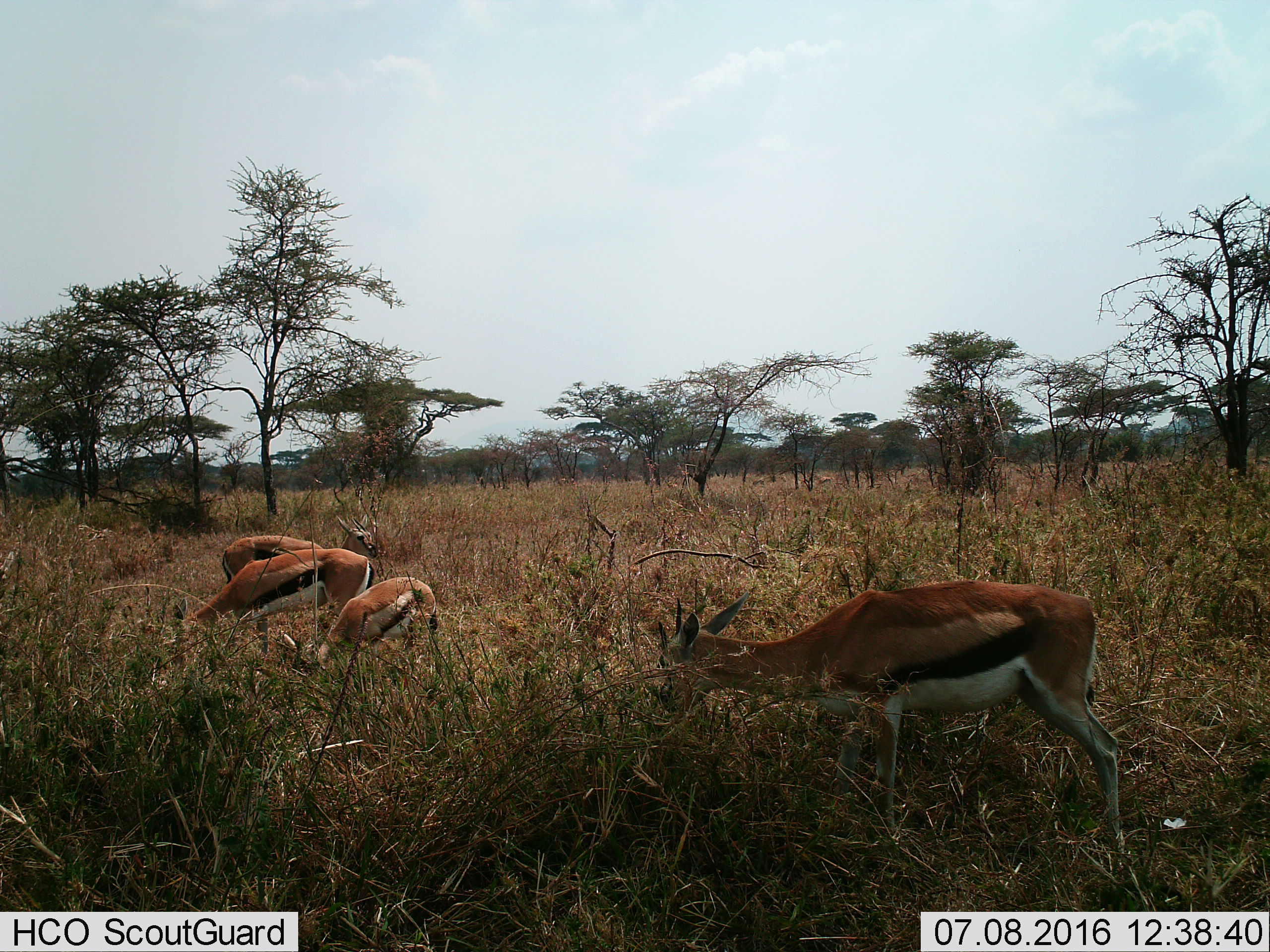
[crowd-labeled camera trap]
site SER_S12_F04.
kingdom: Animalia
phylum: Chordata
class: Mammalia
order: Artiodactyla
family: Bovidae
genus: Eudorcas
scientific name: Eudorcas thomsonii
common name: thomson's gazelle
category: gazellethomsons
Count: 4.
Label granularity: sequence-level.